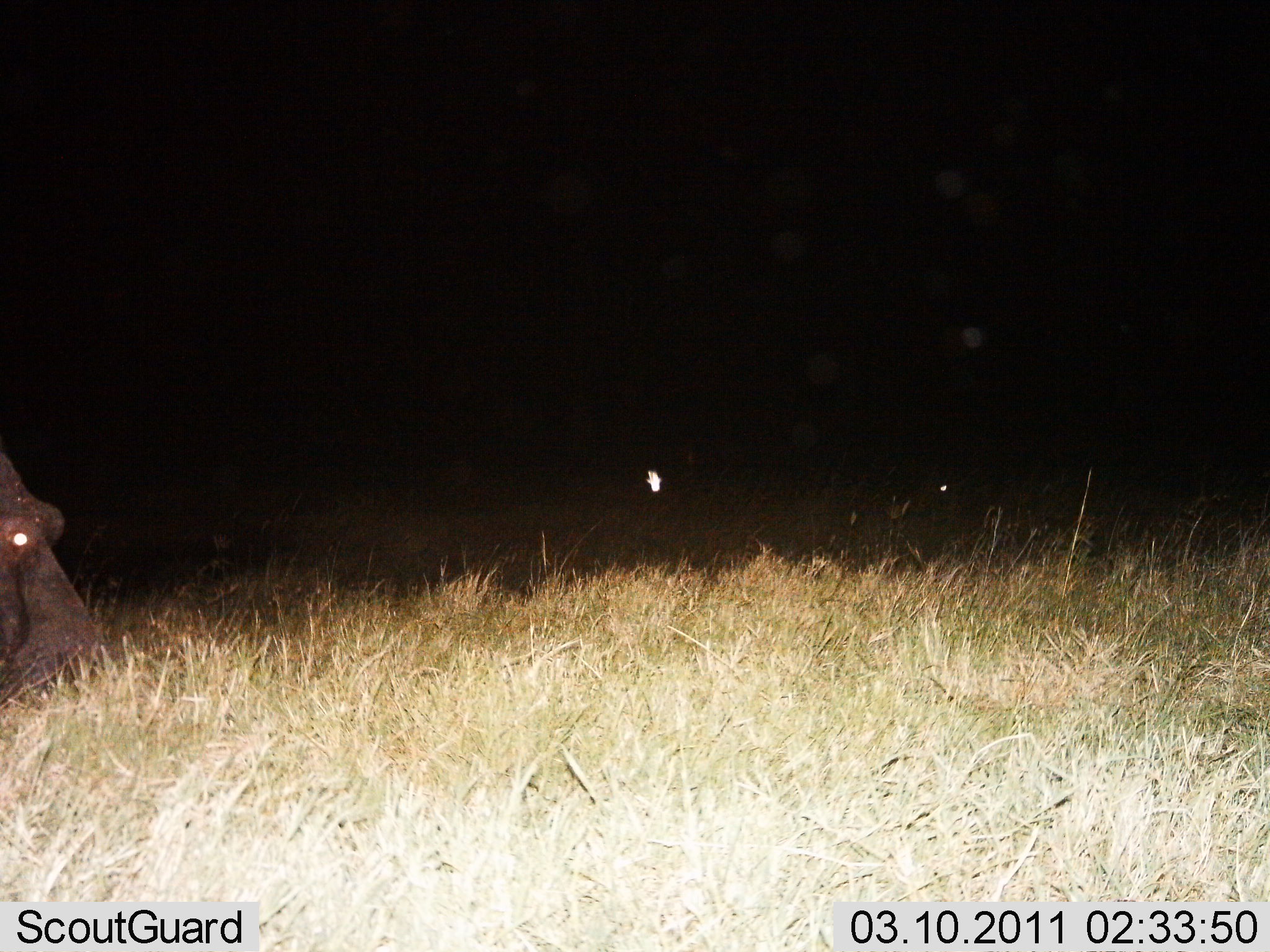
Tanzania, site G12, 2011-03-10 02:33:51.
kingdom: Animalia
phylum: Chordata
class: Mammalia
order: Artiodactyla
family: Hippopotamidae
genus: Hippopotamus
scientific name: Hippopotamus amphibius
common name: hippopotamus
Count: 1.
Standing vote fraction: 33%.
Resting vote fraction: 0%.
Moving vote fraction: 0%.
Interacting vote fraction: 0%.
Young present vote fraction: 0%.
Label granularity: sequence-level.